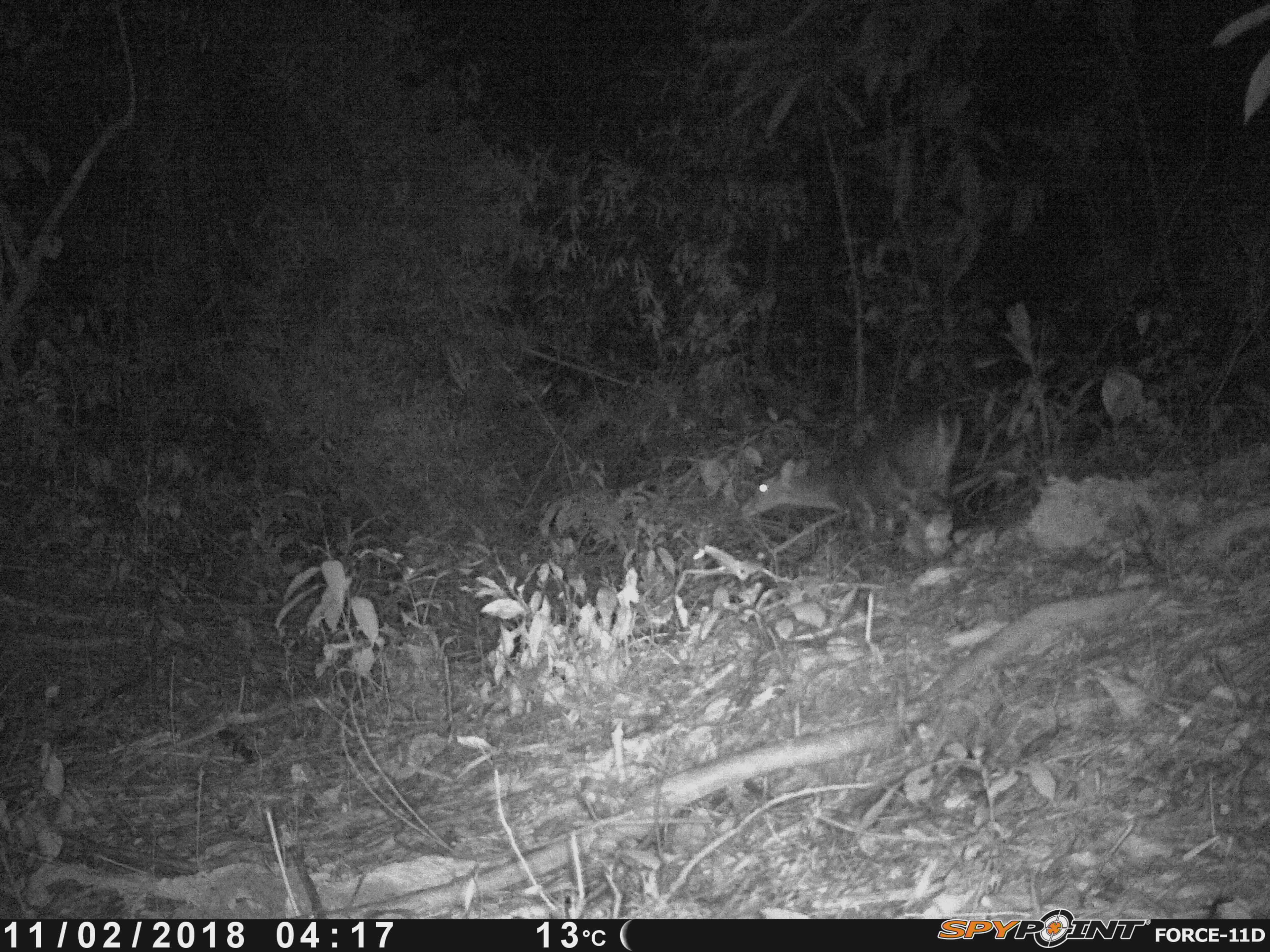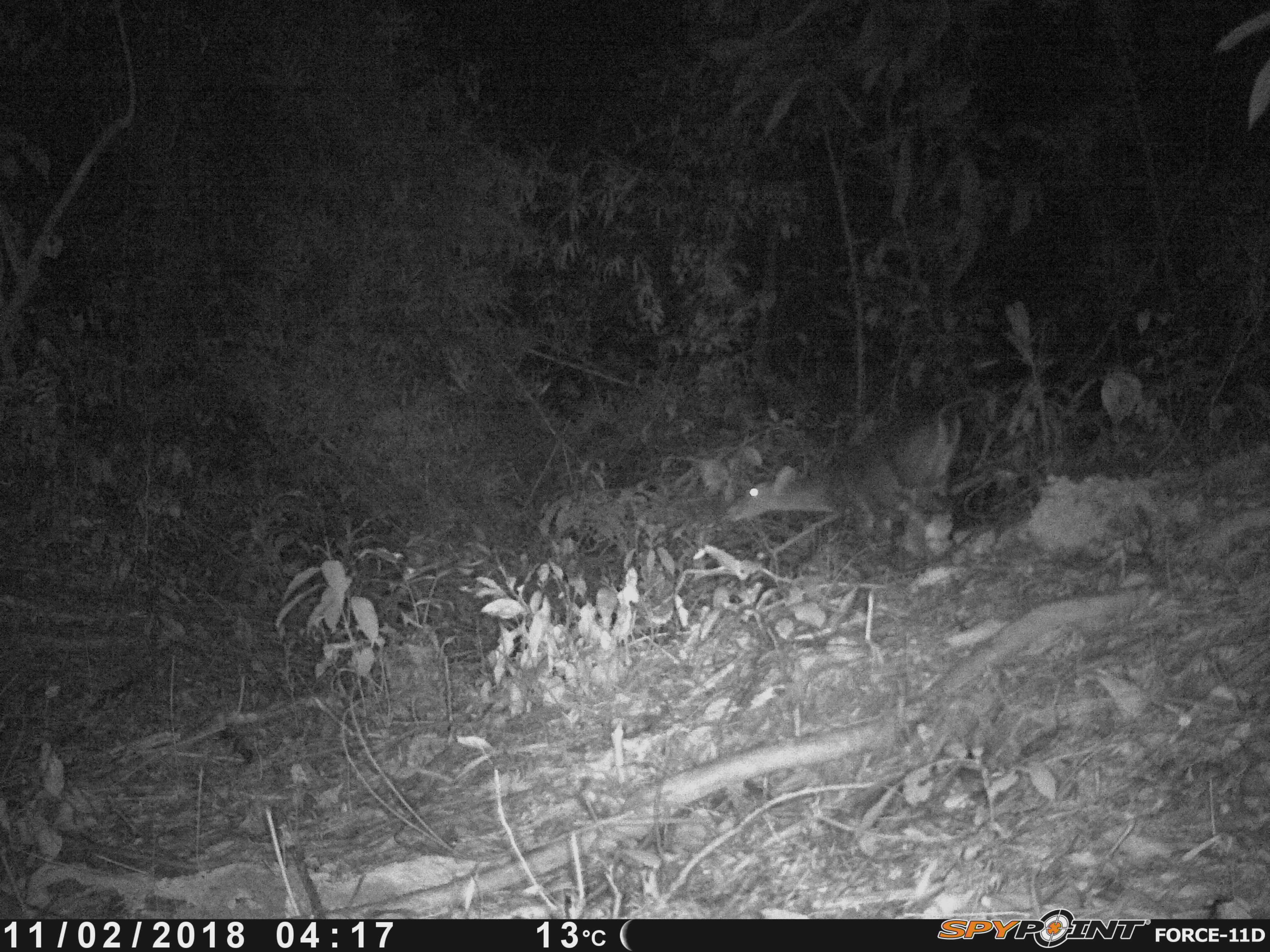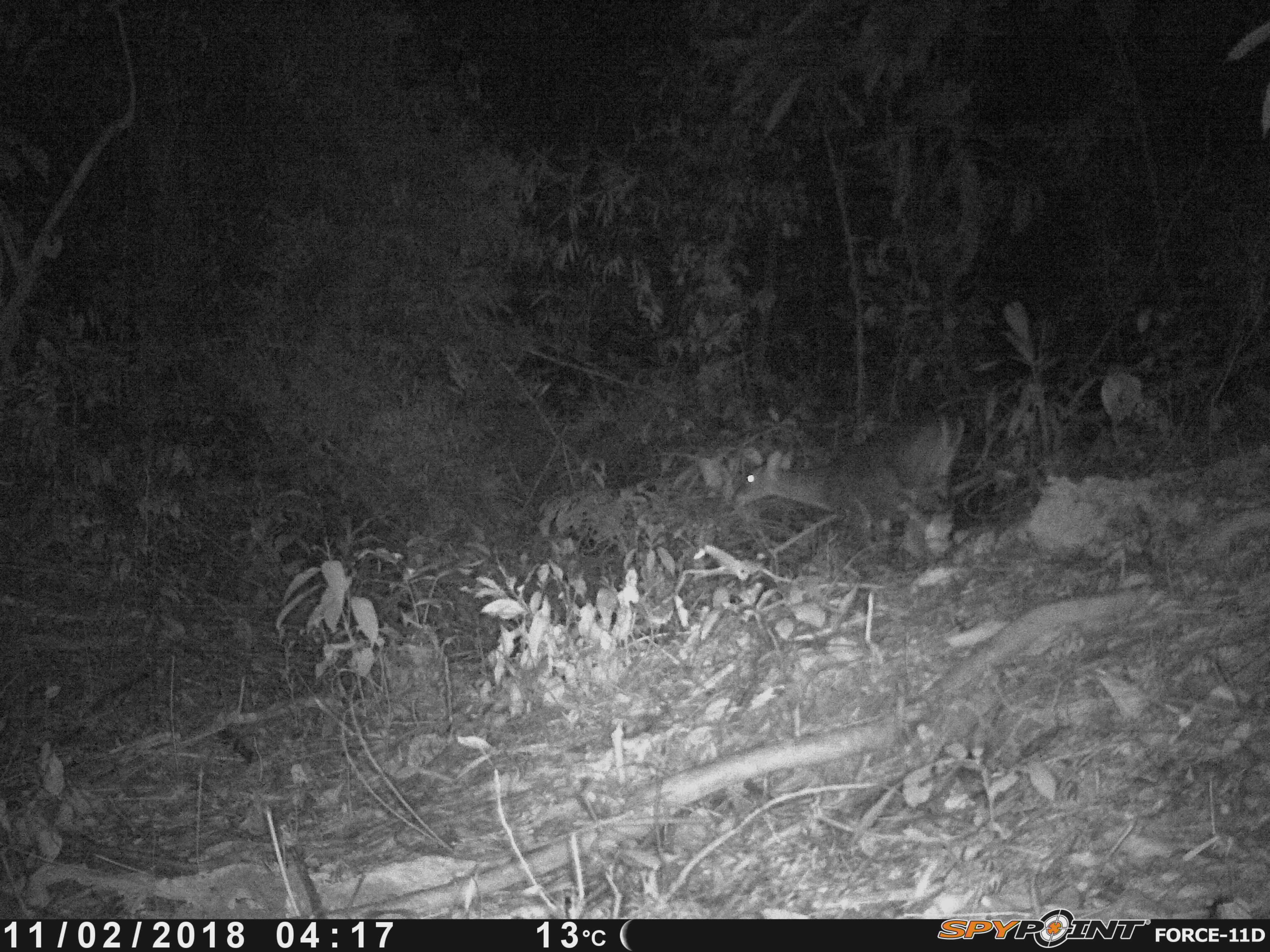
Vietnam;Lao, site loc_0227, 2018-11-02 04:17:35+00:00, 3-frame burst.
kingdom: Animalia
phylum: Chordata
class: Mammalia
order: Artiodactyla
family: Cervidae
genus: Muntiacus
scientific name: Muntiacus vuquangensis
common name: large-antlered muntjac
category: large antlered muntjac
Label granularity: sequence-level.